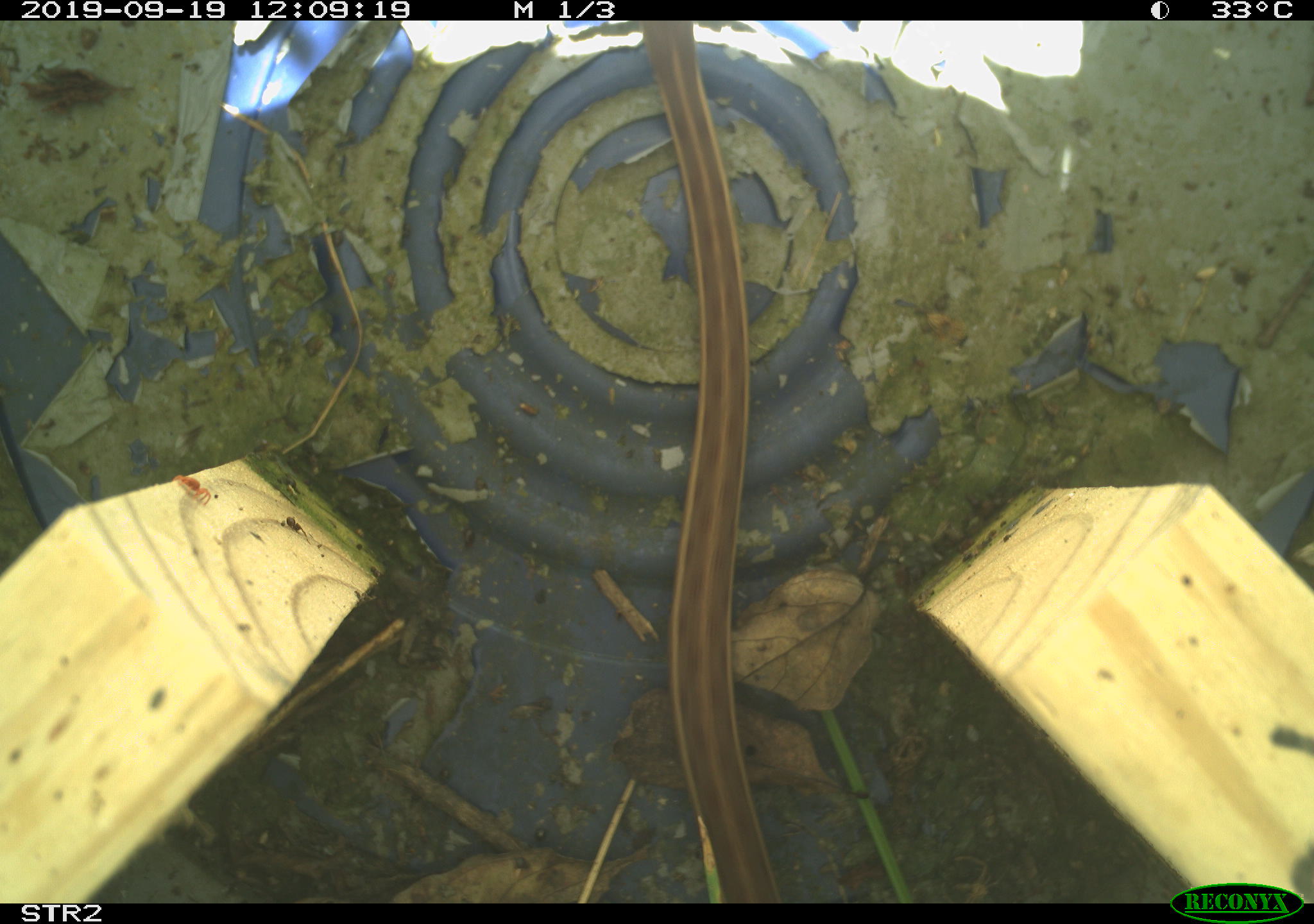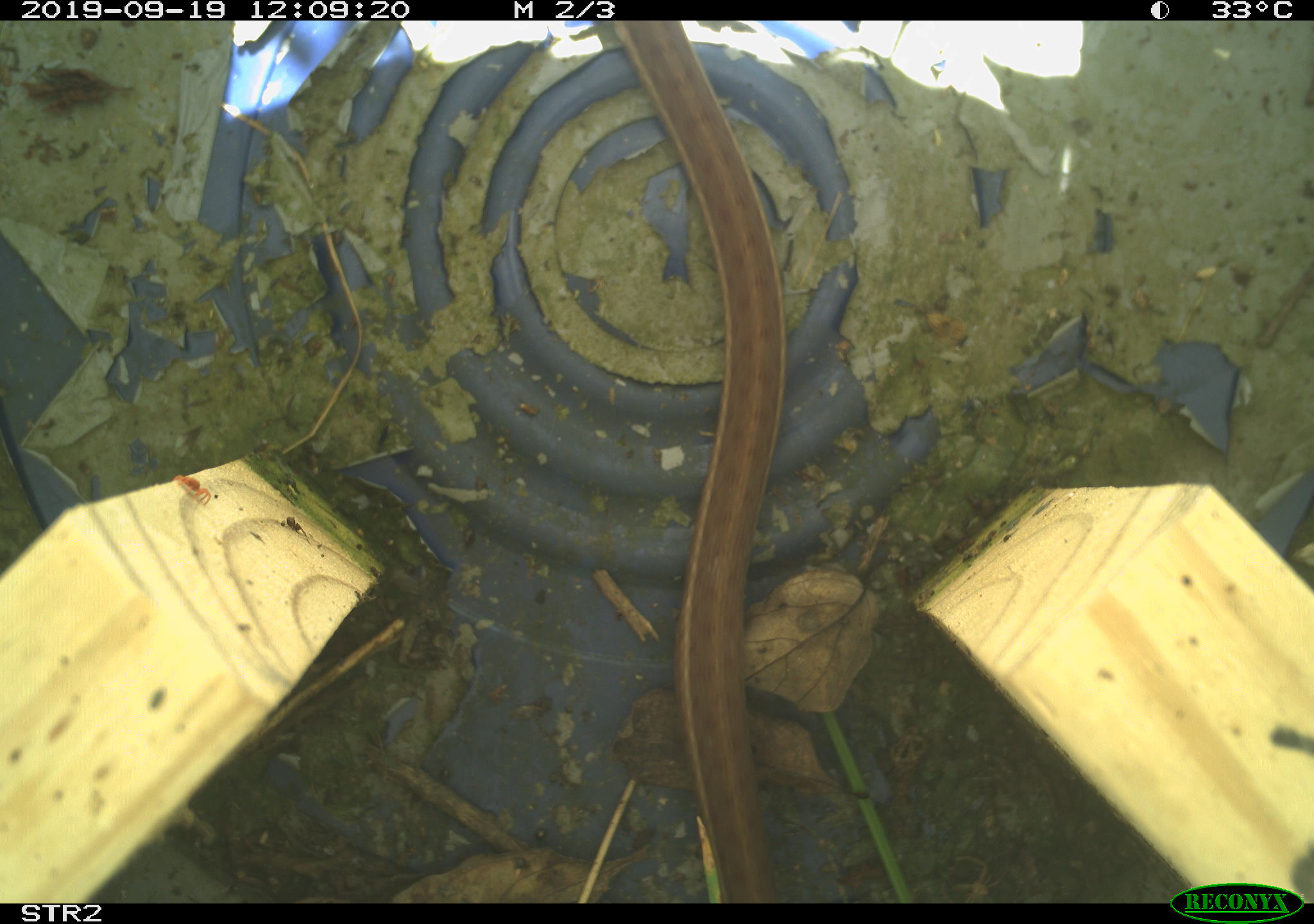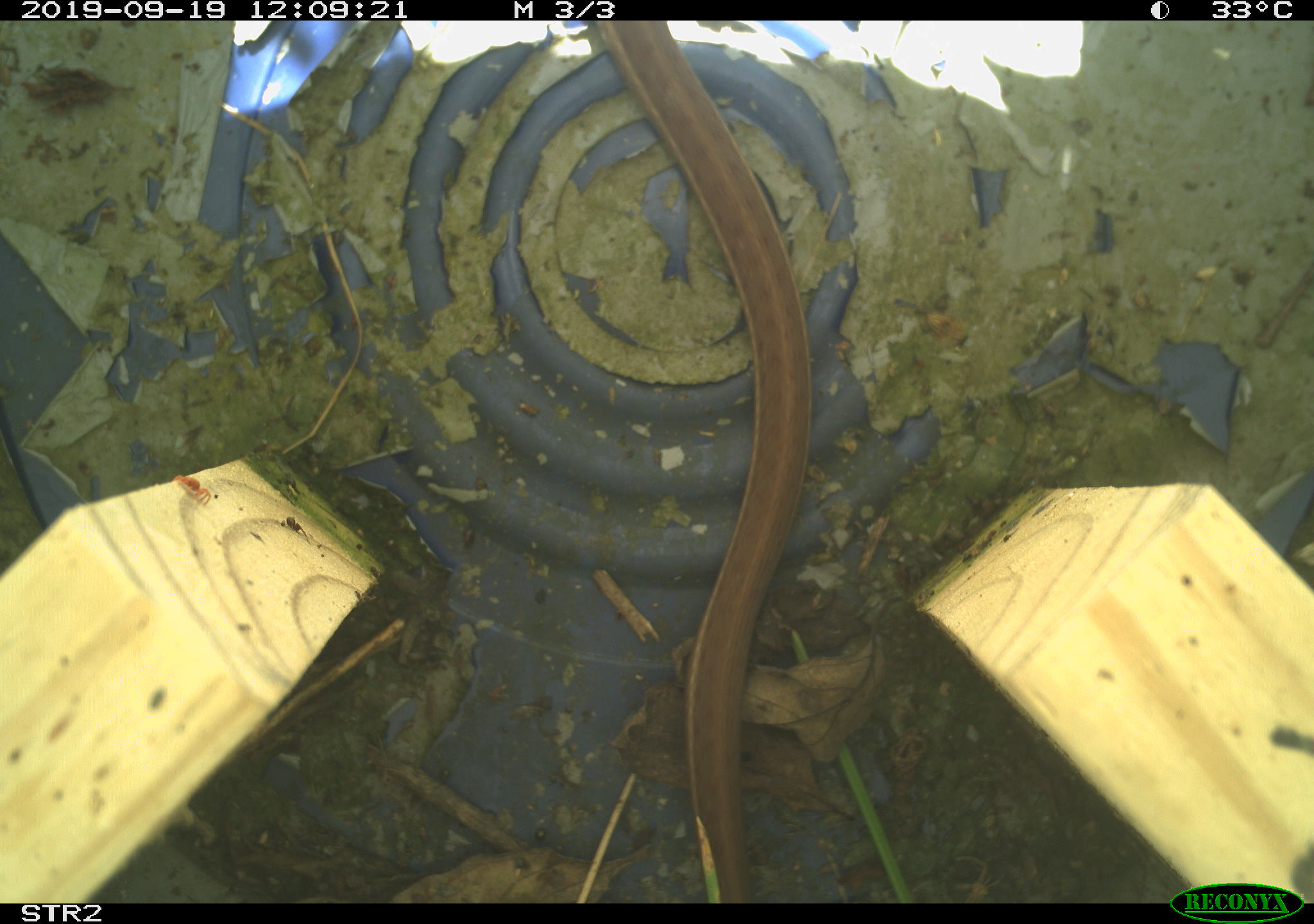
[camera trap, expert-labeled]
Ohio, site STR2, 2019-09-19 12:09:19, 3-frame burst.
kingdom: Animalia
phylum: Chordata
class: Reptilia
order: Squamata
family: Colubridae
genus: Thamnophis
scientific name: Thamnophis sirtalis sirtalis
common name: eastern gartersnake